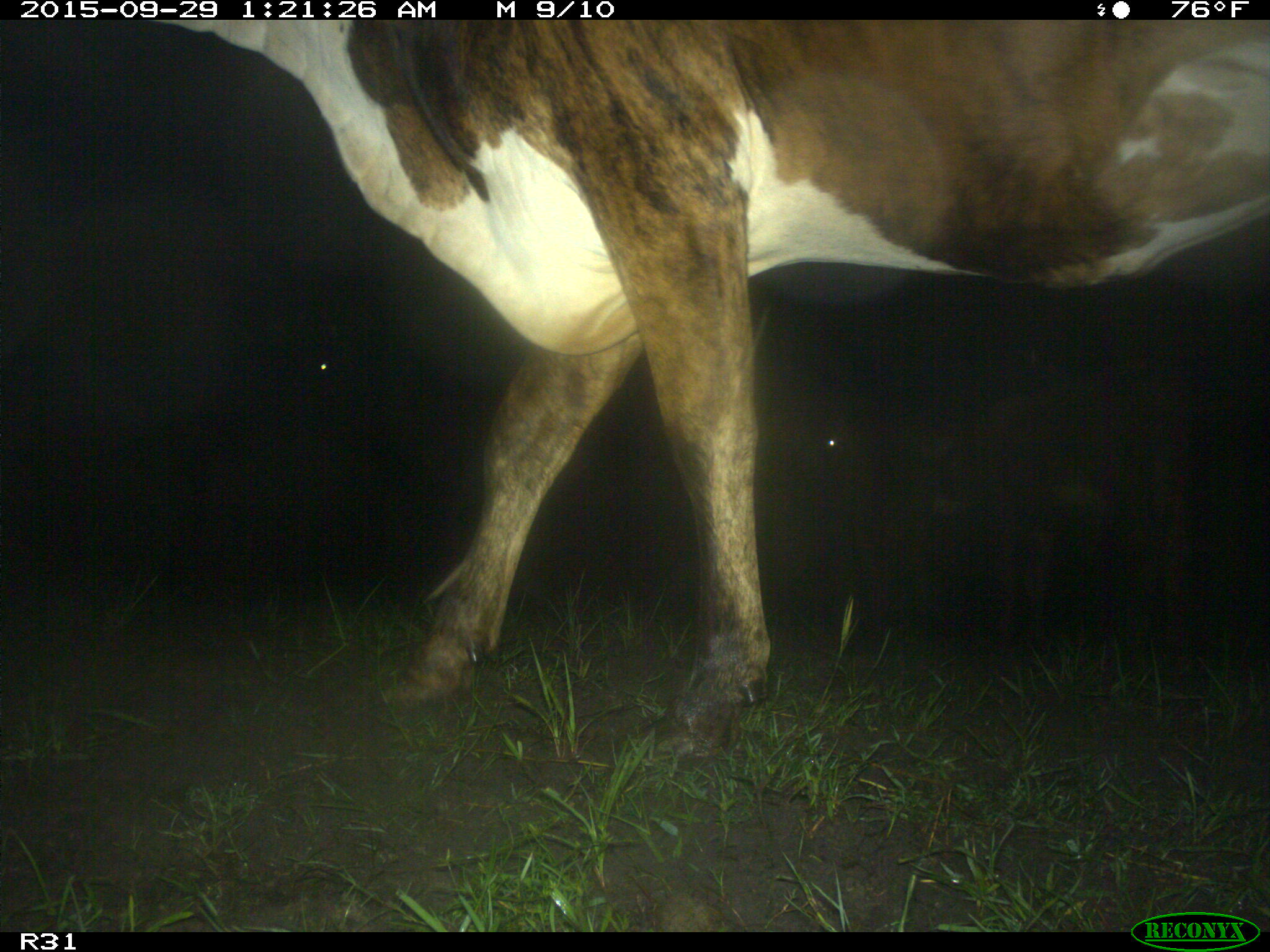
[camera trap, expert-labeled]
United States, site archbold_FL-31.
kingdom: Animalia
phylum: Chordata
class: Mammalia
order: Artiodactyla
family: Bovidae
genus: Bos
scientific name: Bos taurus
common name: domestic cow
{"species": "Bos taurus (domestic cow)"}